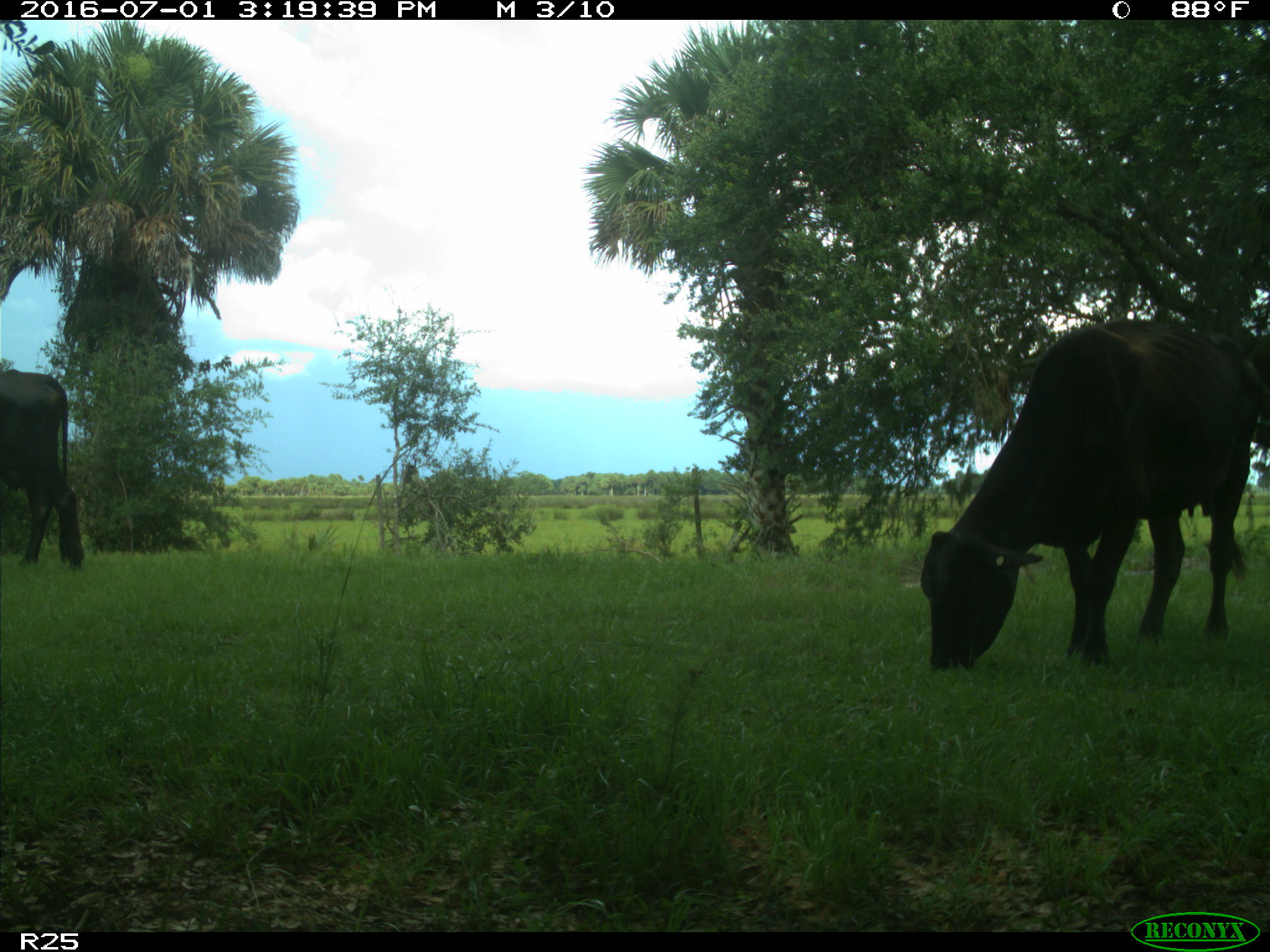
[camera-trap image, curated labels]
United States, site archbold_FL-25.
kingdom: Animalia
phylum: Chordata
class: Mammalia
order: Artiodactyla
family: Bovidae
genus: Bos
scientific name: Bos taurus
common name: domestic cow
Bos taurus (domestic cow).